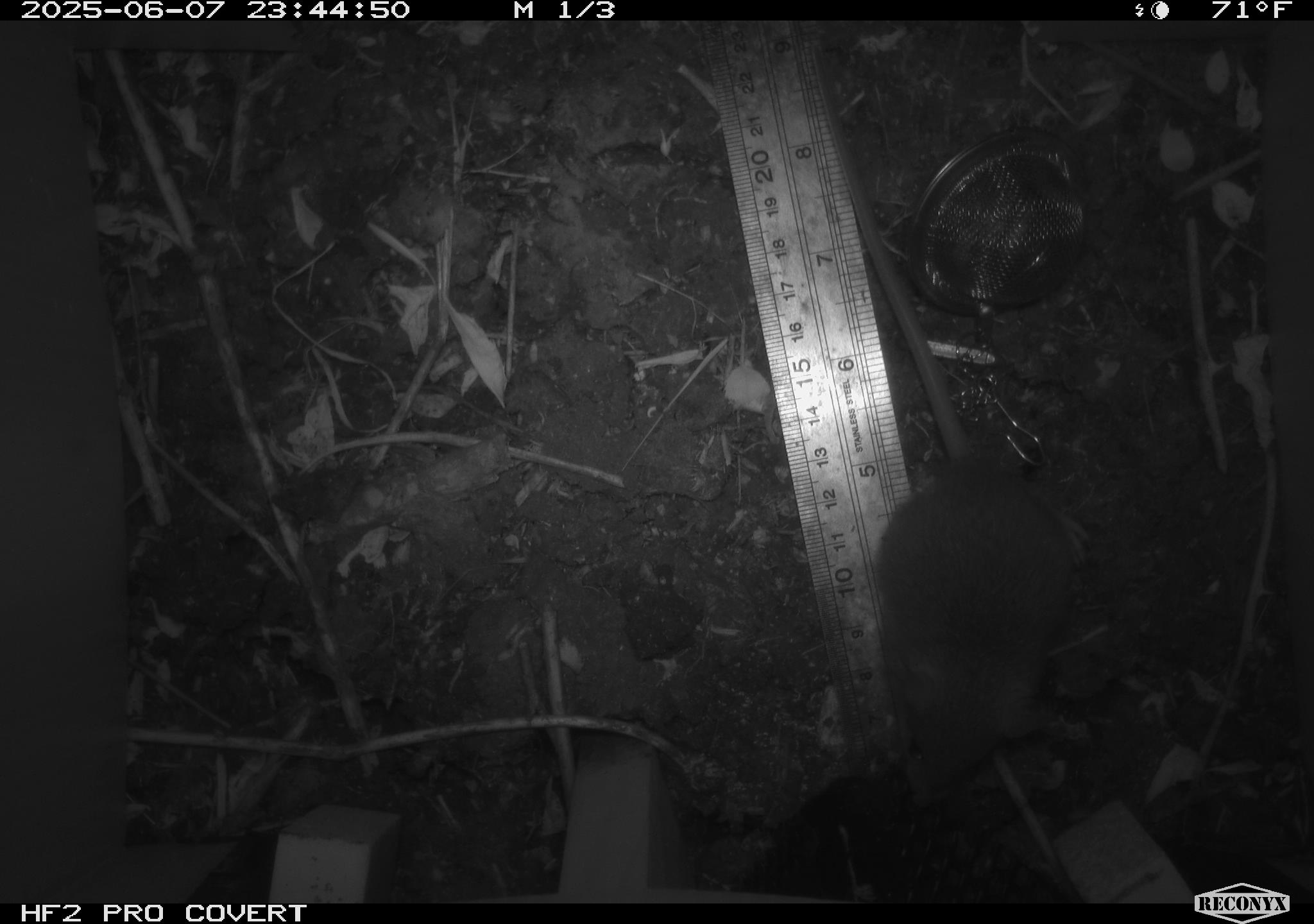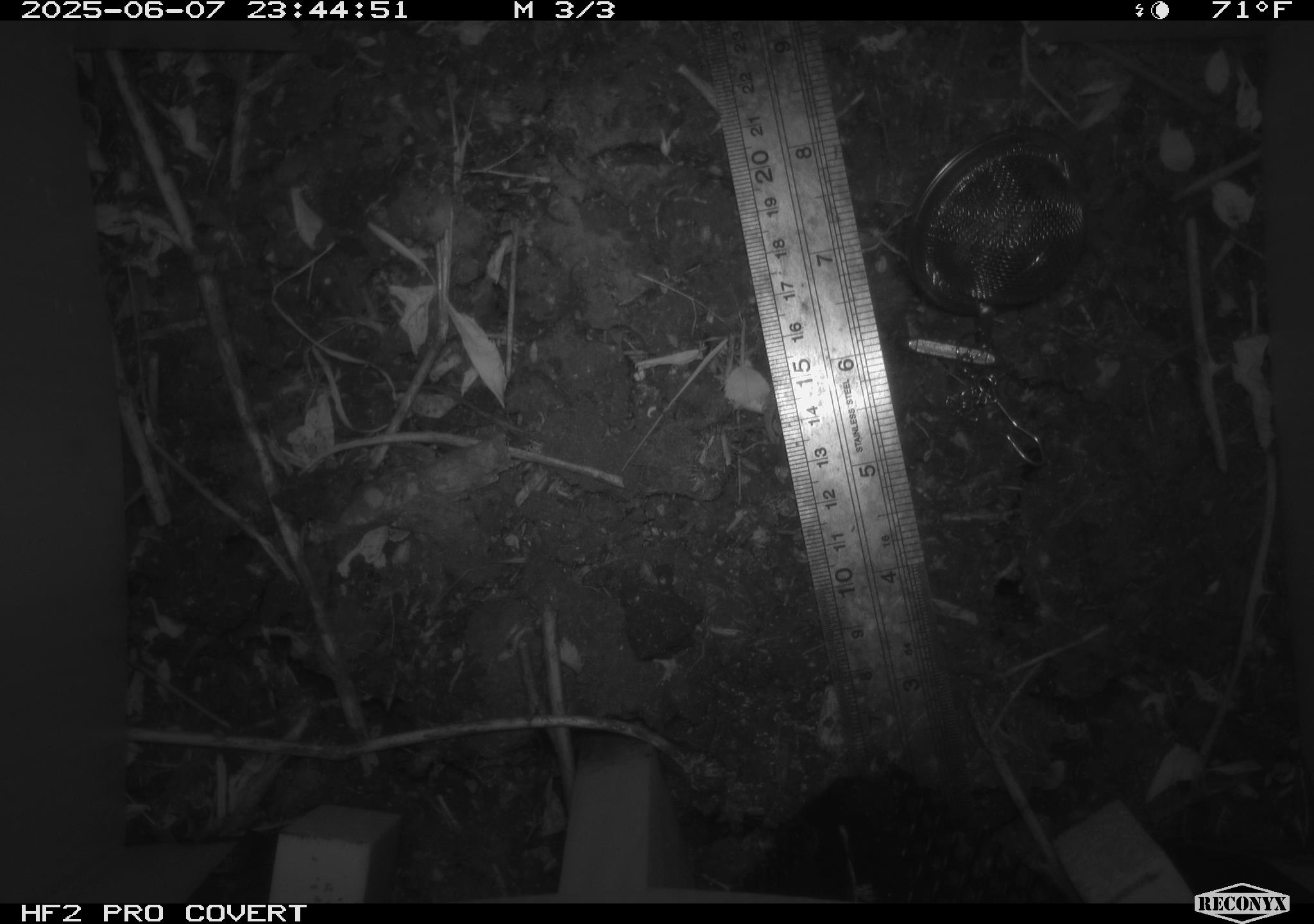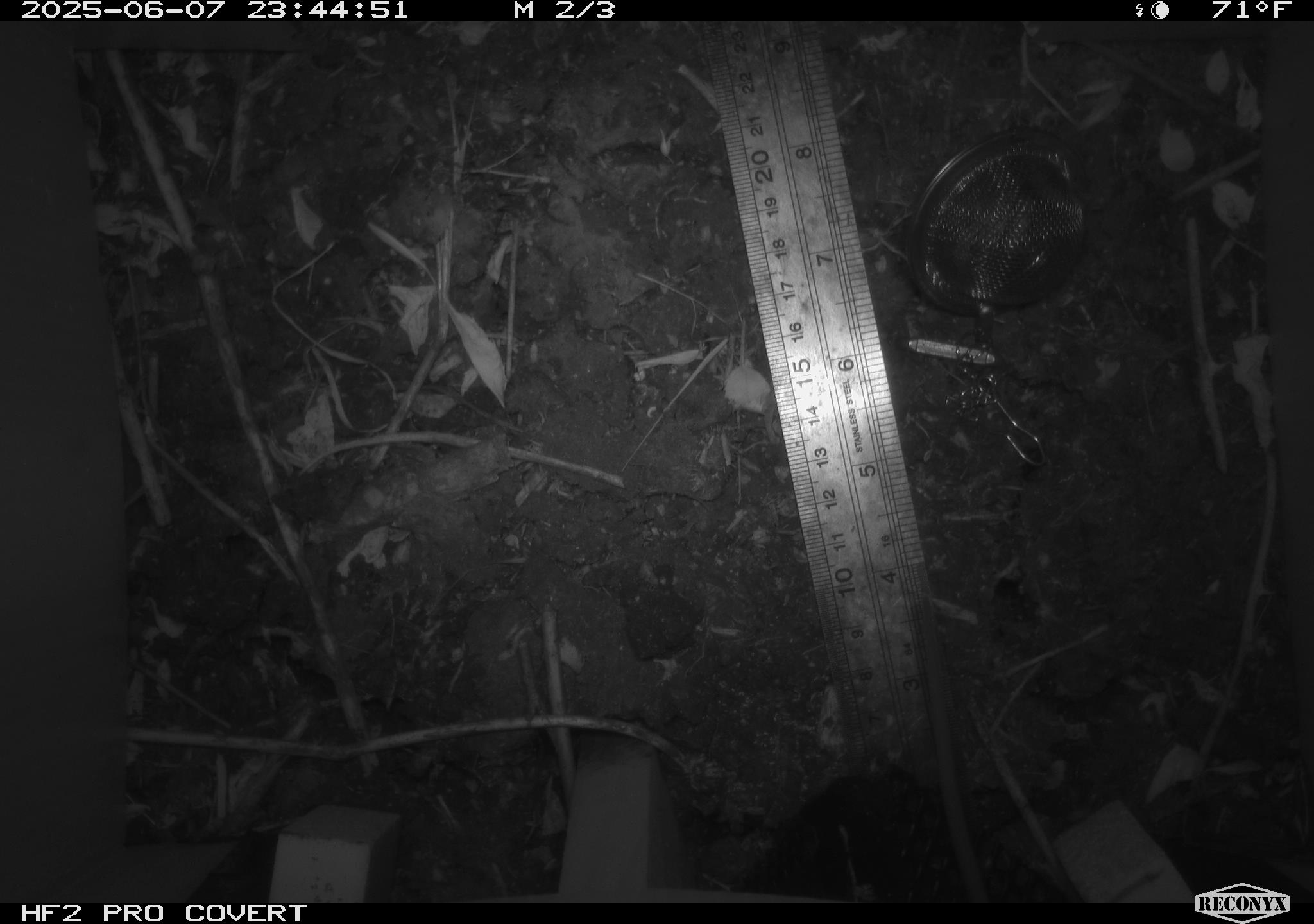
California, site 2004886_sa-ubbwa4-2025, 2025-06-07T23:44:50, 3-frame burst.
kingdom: Animalia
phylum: Chordata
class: Mammalia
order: Rodentia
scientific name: Rodentia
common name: rodent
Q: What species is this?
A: Rodent (Rodentia).